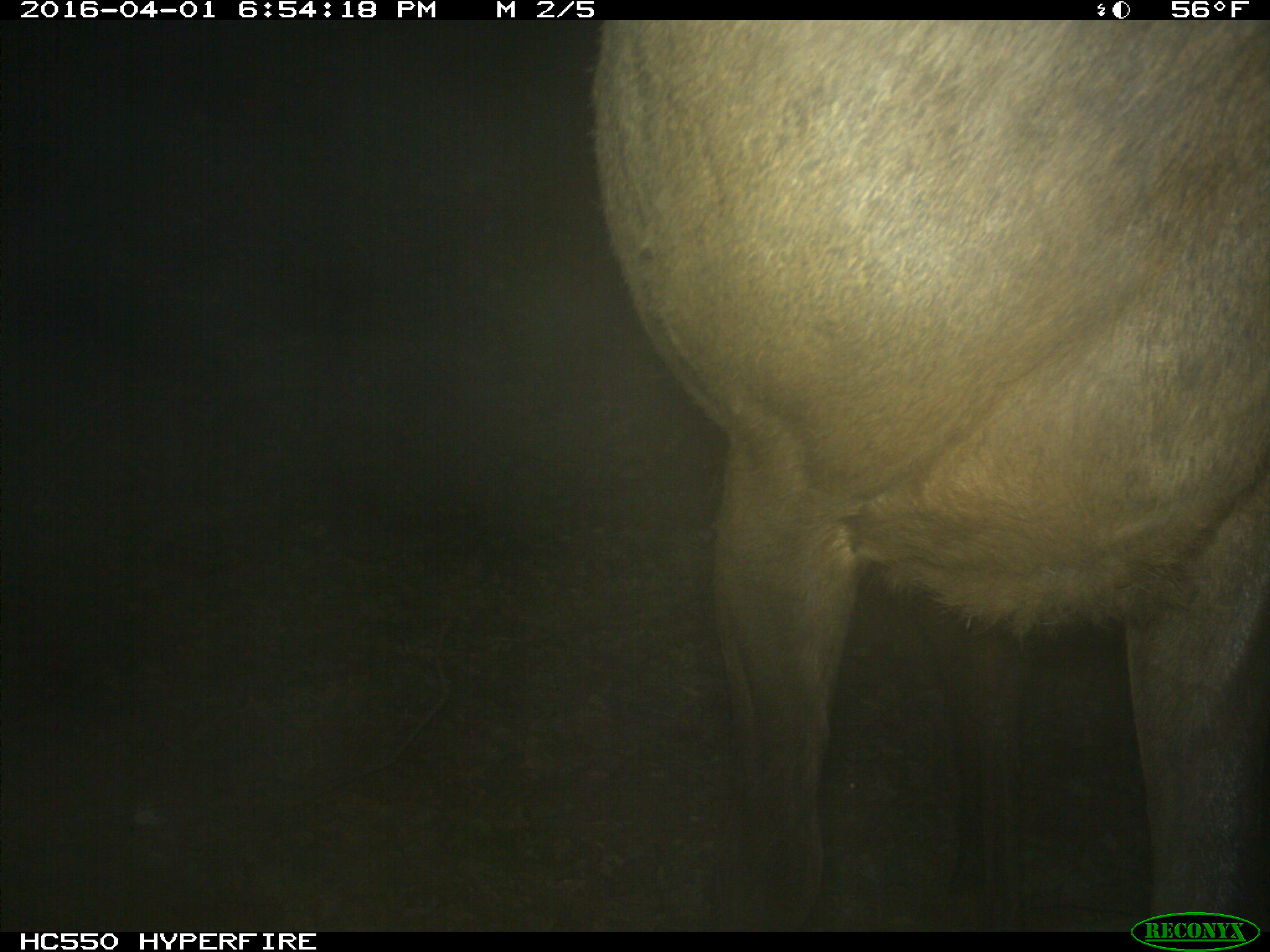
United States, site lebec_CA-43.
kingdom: Animalia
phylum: Chordata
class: Mammalia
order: Artiodactyla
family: Cervidae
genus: Cervus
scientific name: Cervus canadensis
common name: elk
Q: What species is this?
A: Cervus canadensis (elk).